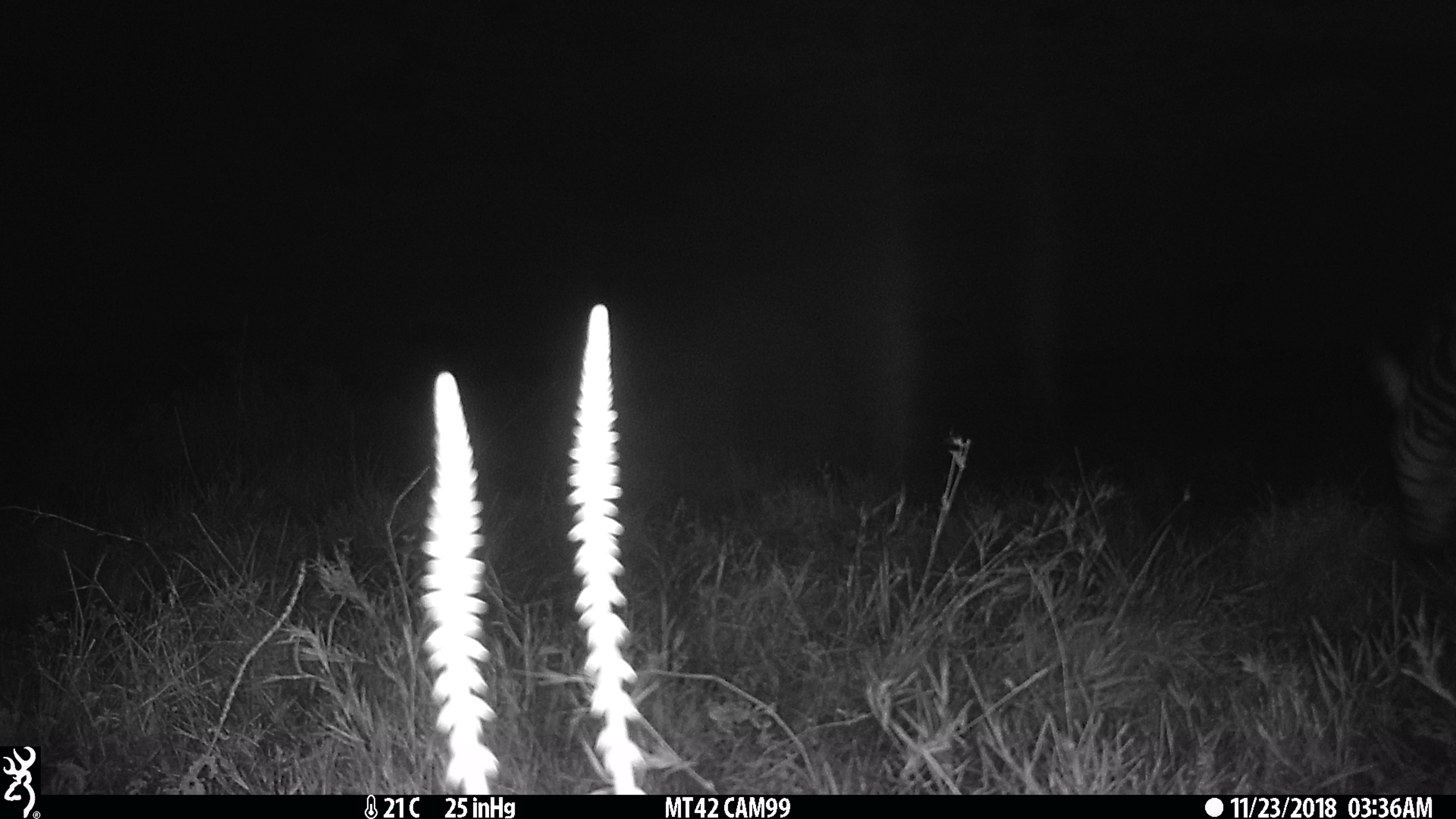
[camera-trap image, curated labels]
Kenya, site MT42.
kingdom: Animalia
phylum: Chordata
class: Mammalia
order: Perissodactyla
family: Equidae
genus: Equus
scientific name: Equus quagga burchellii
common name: burchell's zebra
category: zebra